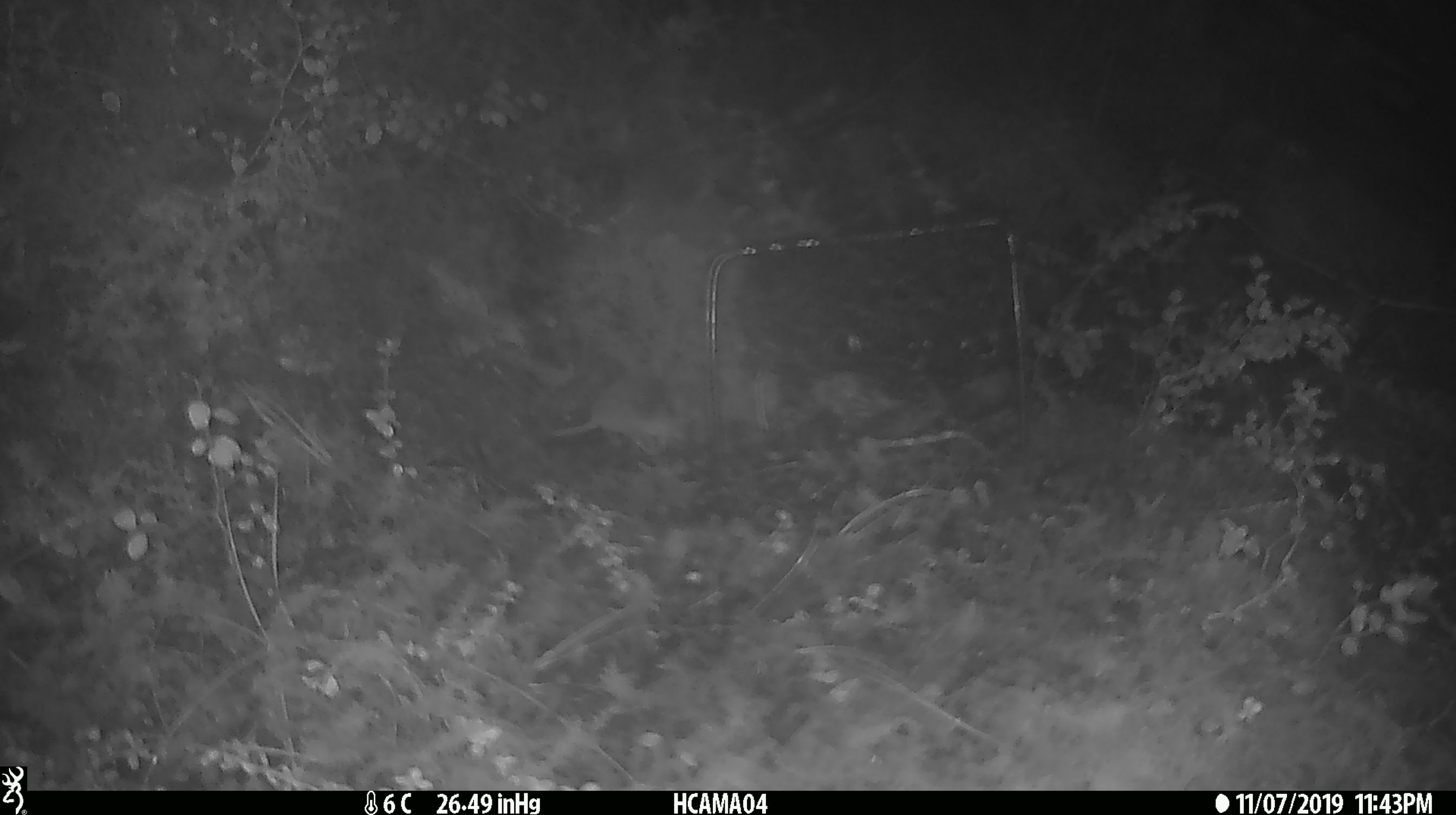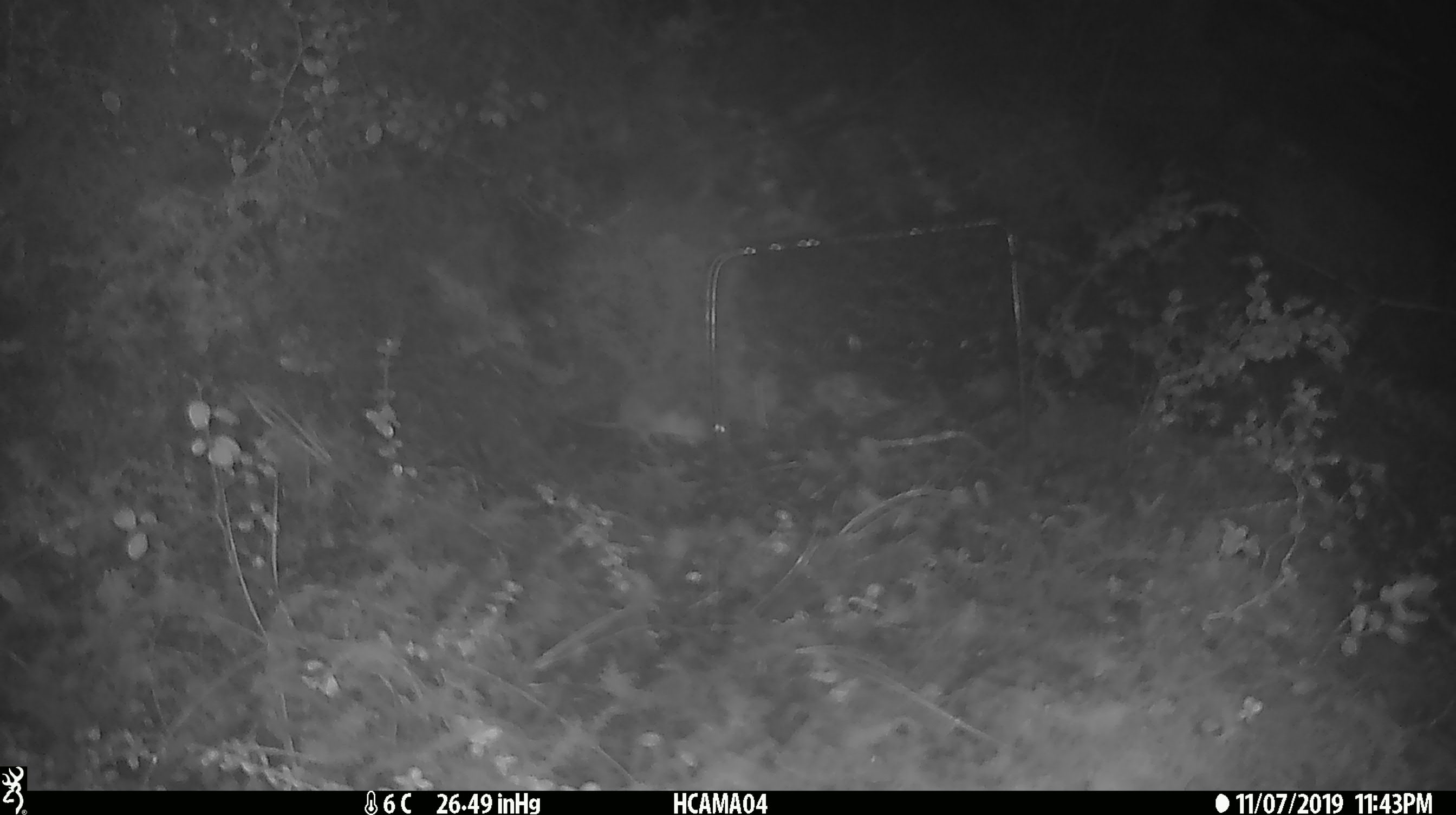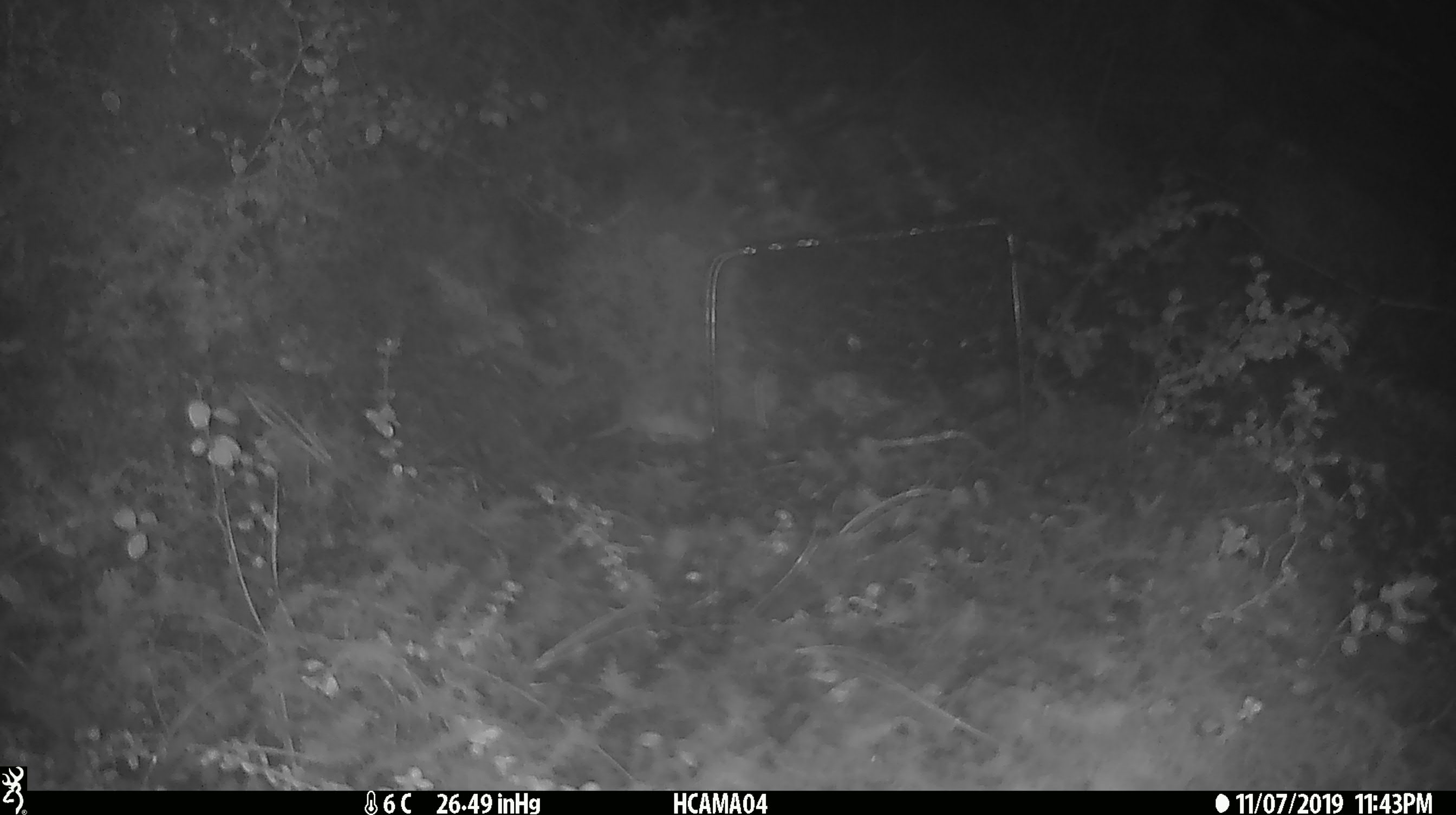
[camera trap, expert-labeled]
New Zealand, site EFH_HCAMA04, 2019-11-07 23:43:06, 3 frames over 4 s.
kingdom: Animalia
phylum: Chordata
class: Mammalia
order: Rodentia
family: Muridae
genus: Mus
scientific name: Mus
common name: mouse